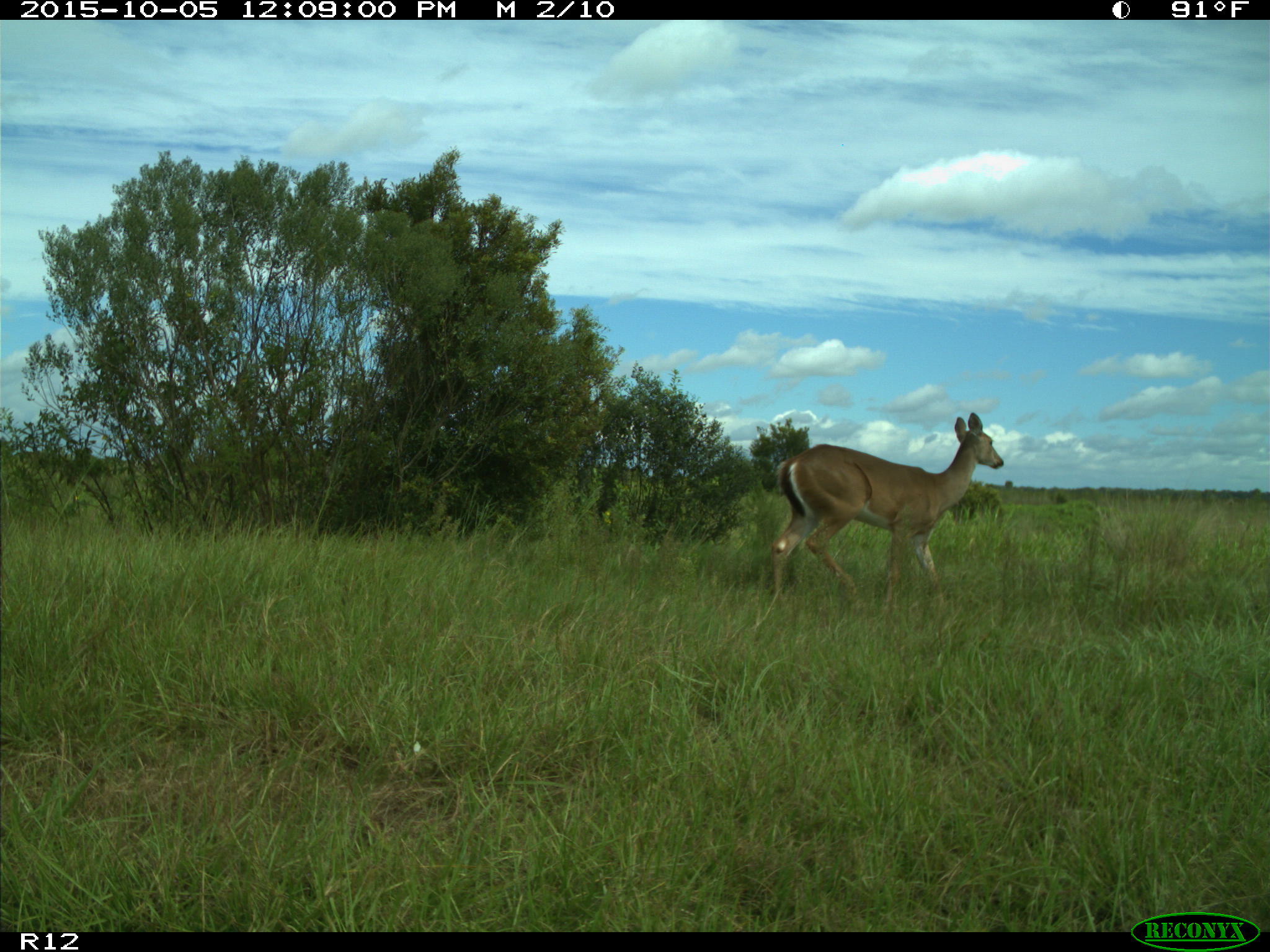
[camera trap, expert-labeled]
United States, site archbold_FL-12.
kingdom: Animalia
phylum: Chordata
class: Mammalia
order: Artiodactyla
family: Cervidae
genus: Odocoileus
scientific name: Odocoileus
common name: deer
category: unidentified deer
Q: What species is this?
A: Unidentified deer (deer) (Odocoileus).